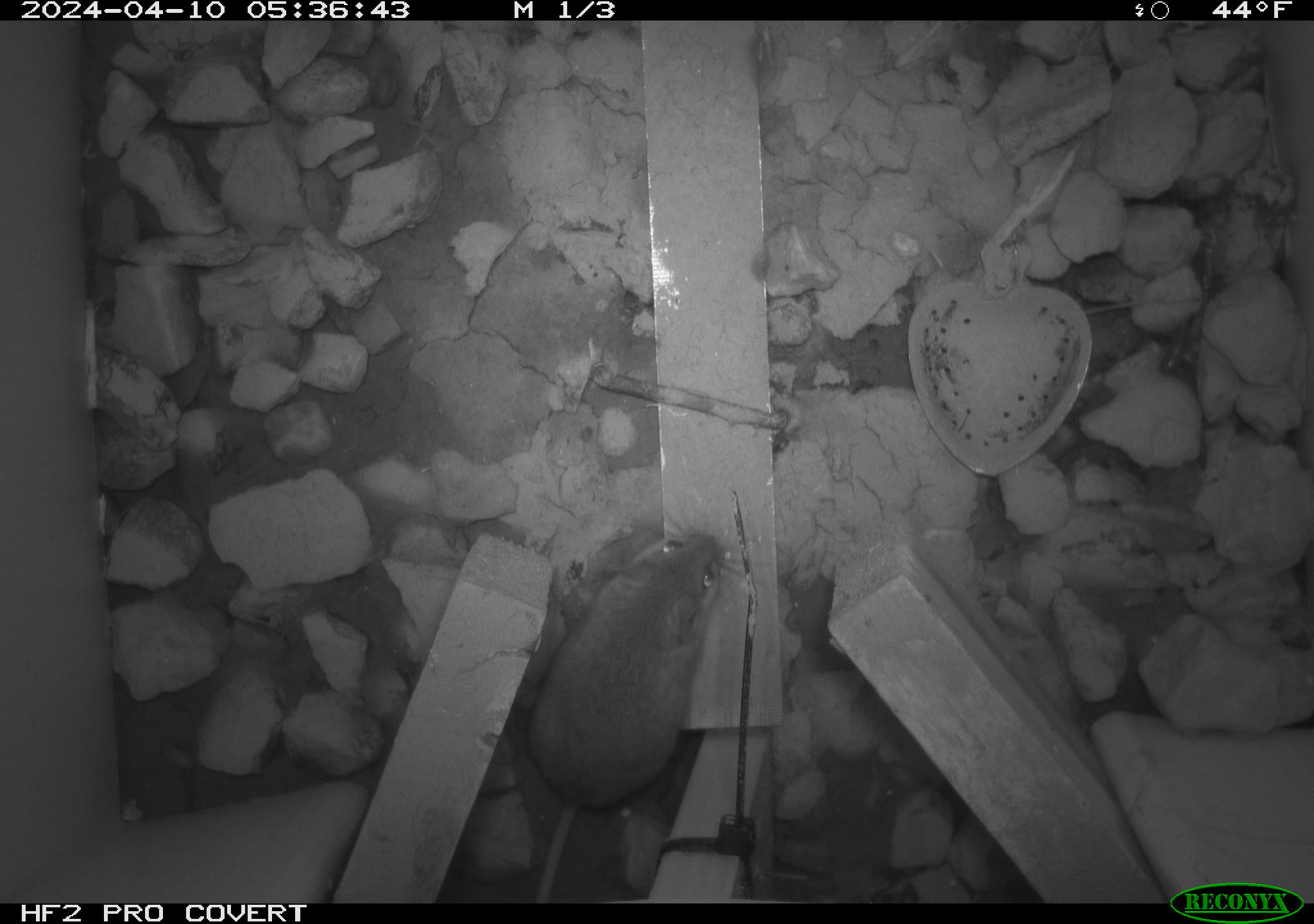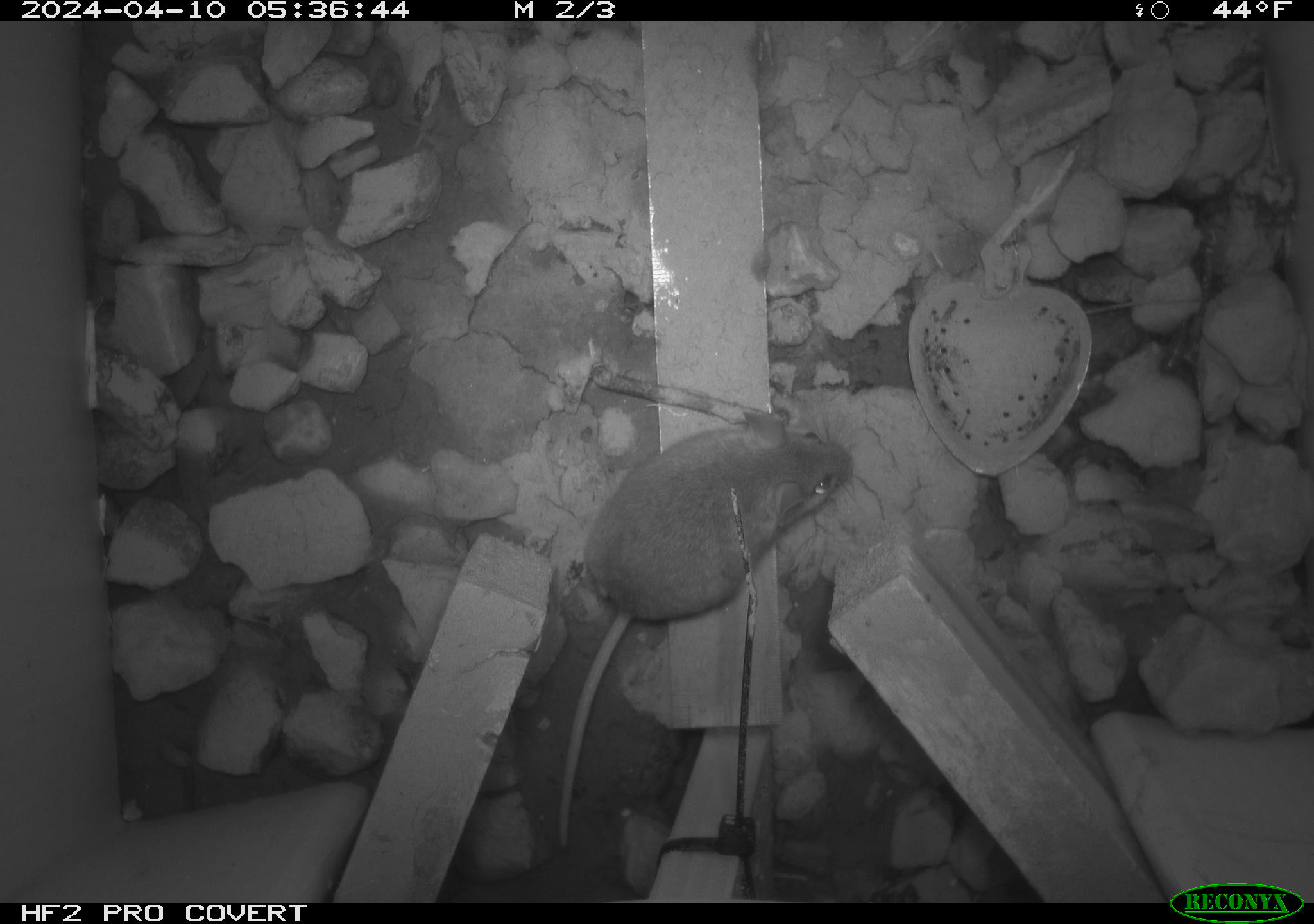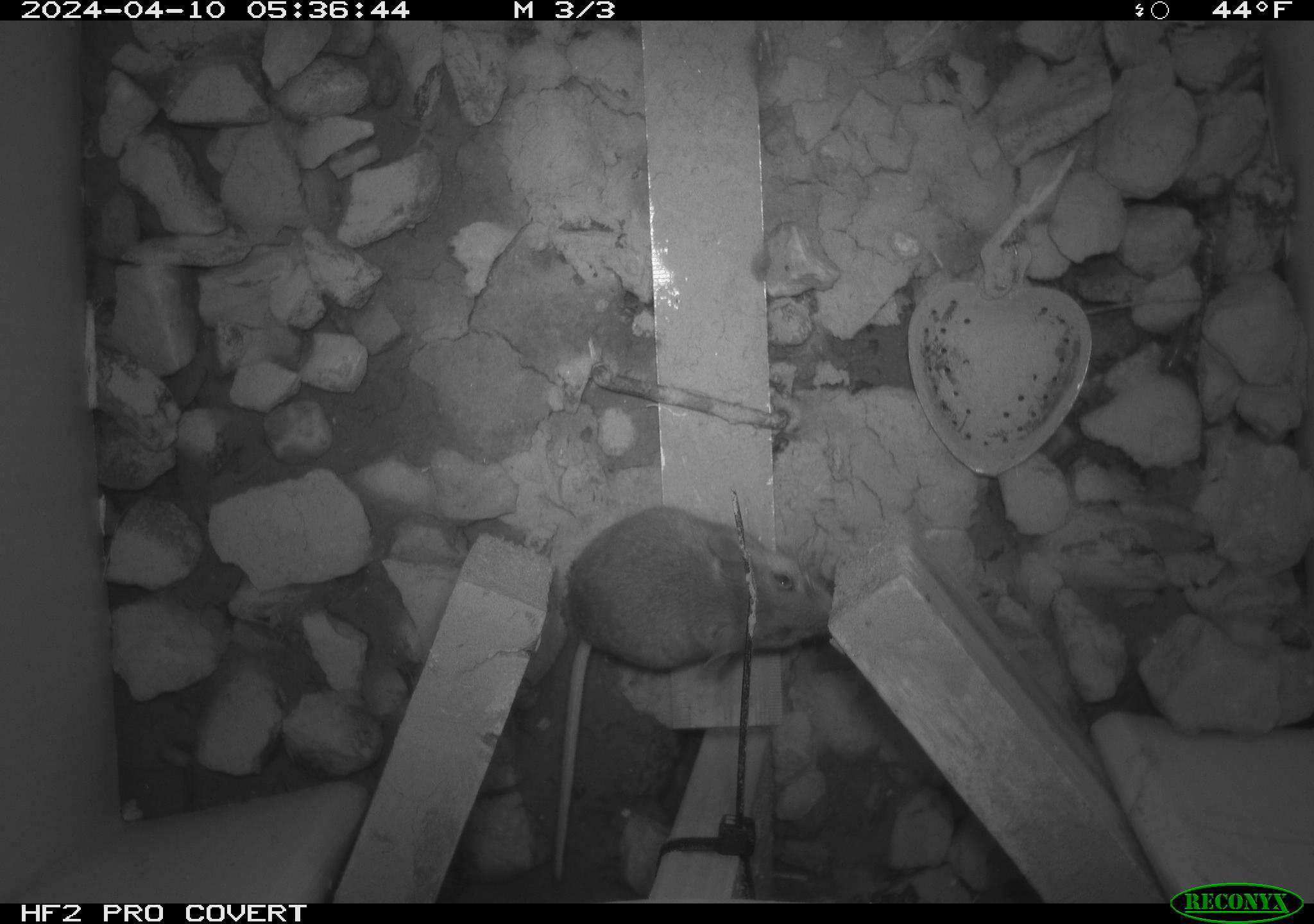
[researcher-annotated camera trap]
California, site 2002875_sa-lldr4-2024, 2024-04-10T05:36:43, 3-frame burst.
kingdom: Animalia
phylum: Chordata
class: Mammalia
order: Rodentia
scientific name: Rodentia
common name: rodent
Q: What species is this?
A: Rodent (Rodentia).